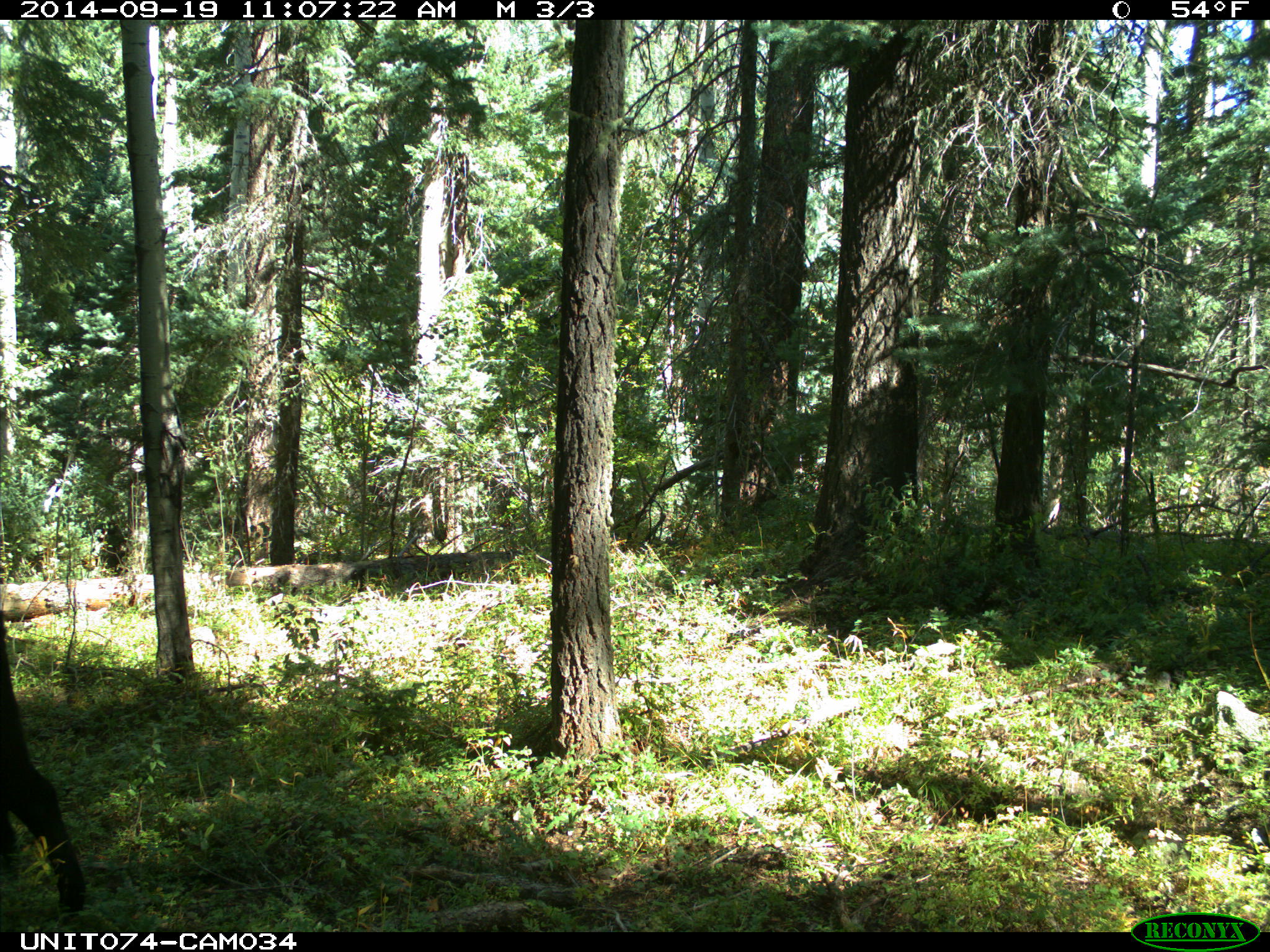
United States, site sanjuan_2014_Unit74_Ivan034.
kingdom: Animalia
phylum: Chordata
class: Mammalia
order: Artiodactyla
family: Bovidae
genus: Bos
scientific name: Bos taurus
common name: domestic cow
Bos taurus (domestic cow).